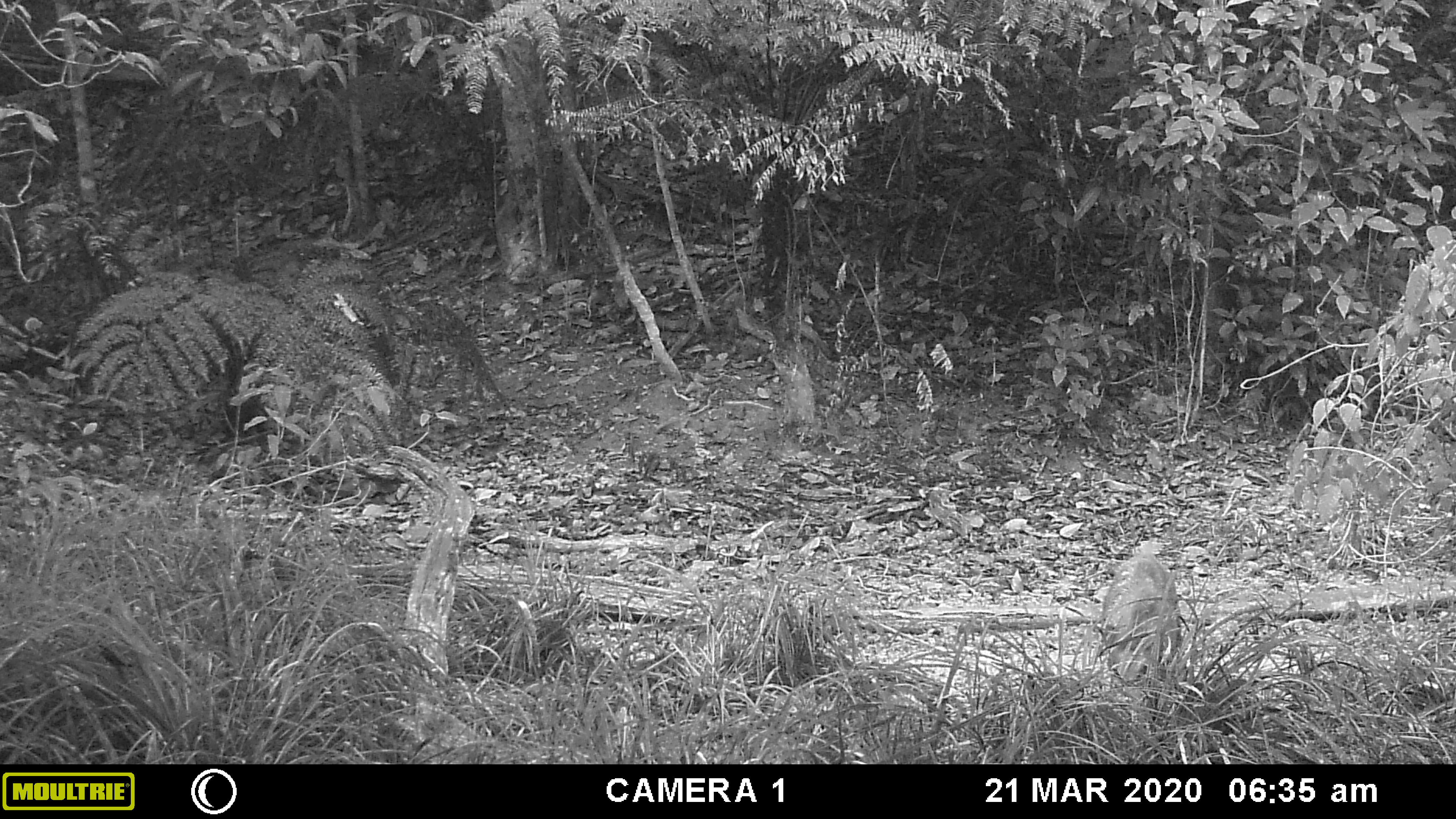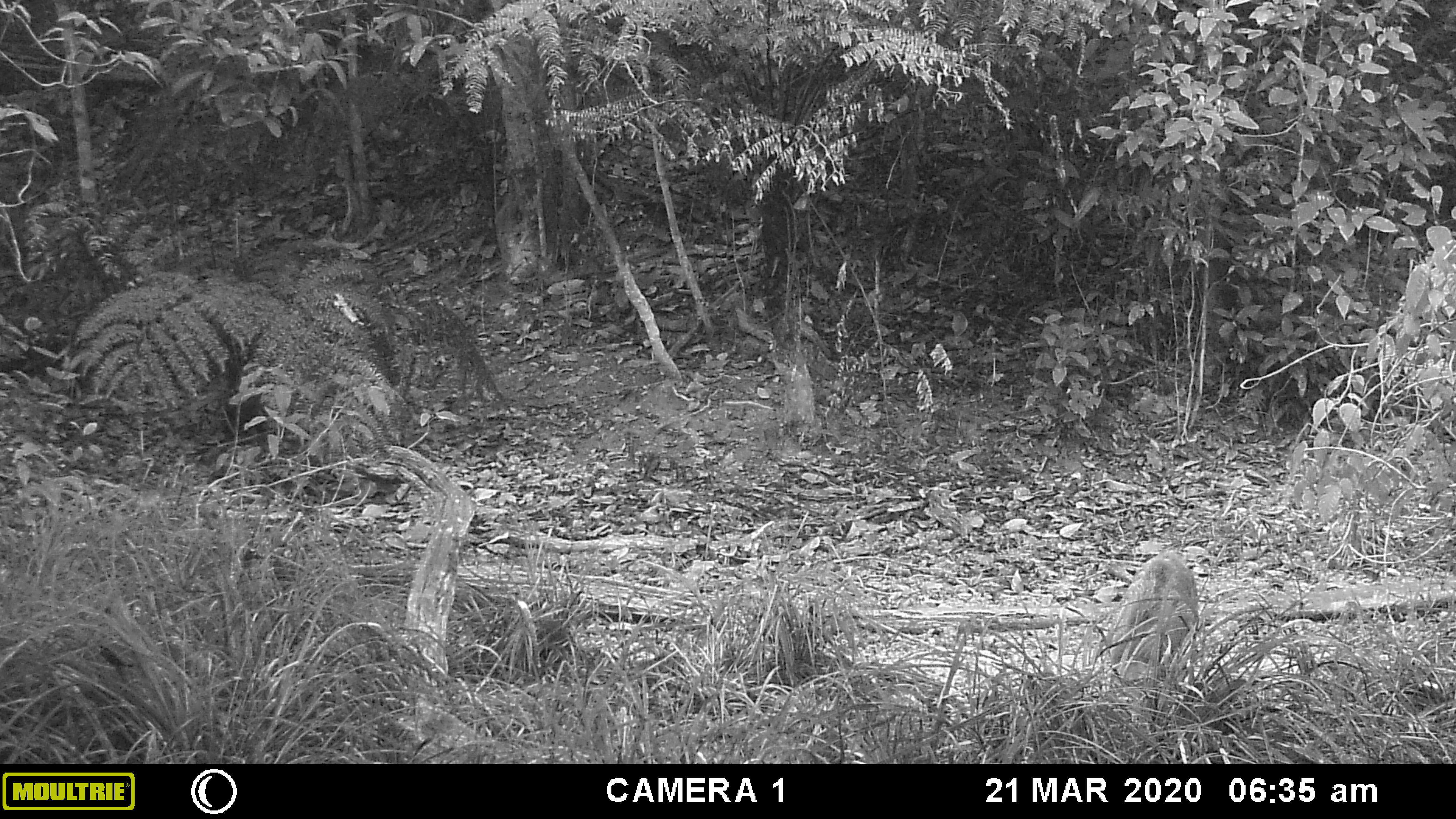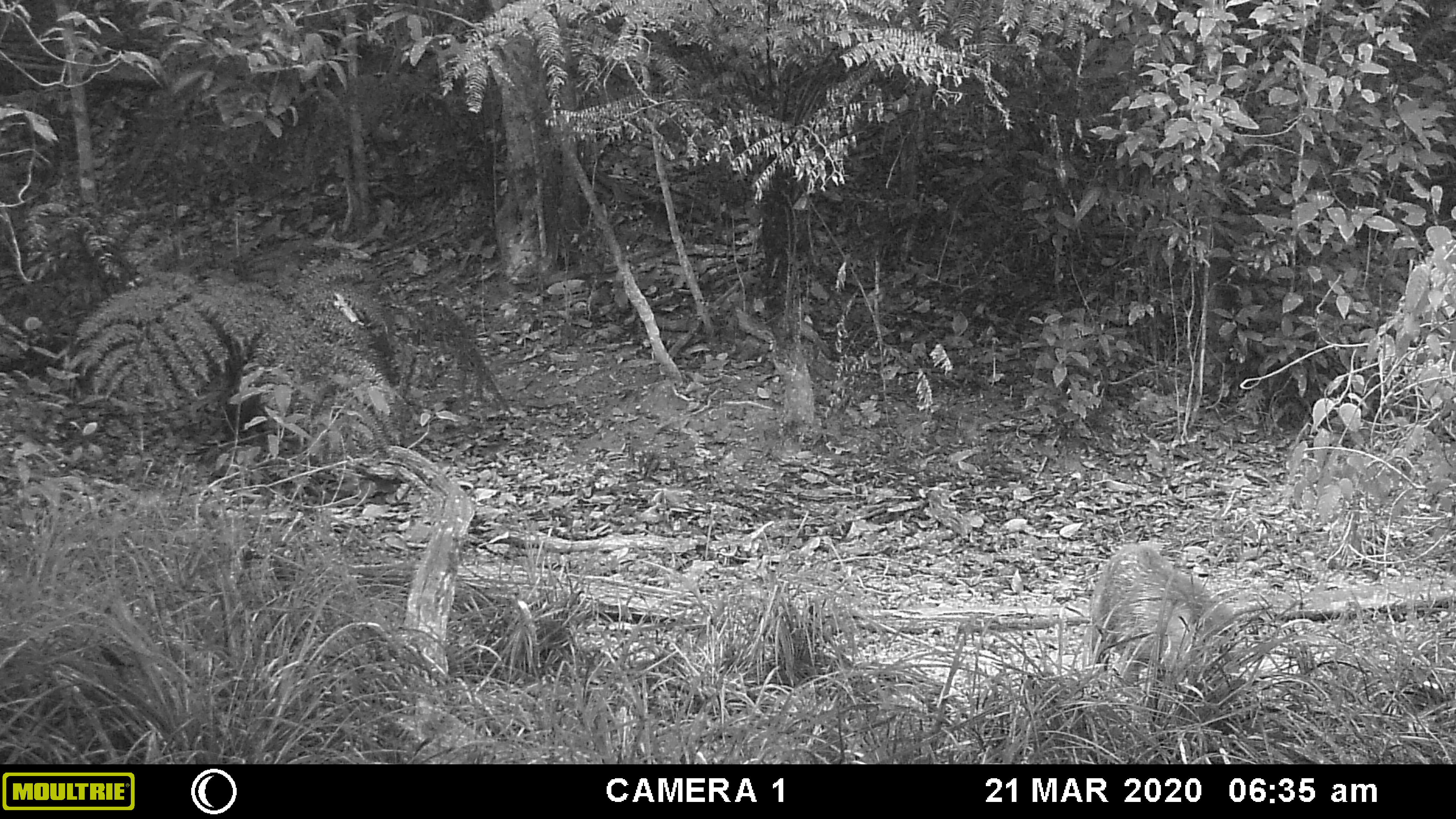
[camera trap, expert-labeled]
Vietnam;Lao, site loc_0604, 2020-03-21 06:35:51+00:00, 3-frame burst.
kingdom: Animalia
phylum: Chordata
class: Mammalia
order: Artiodactyla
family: Suidae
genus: Sus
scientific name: Sus scrofa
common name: eurasian wild pig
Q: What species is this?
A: Eurasian wild pig (Sus scrofa).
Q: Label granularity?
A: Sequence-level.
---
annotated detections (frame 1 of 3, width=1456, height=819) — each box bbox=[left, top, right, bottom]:
eurasian wild pig: bbox=[1098, 553, 1182, 682]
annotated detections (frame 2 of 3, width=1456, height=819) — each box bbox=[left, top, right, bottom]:
eurasian wild pig: bbox=[1108, 549, 1198, 684]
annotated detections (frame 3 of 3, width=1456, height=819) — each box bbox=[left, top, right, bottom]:
eurasian wild pig: bbox=[1086, 540, 1236, 689]